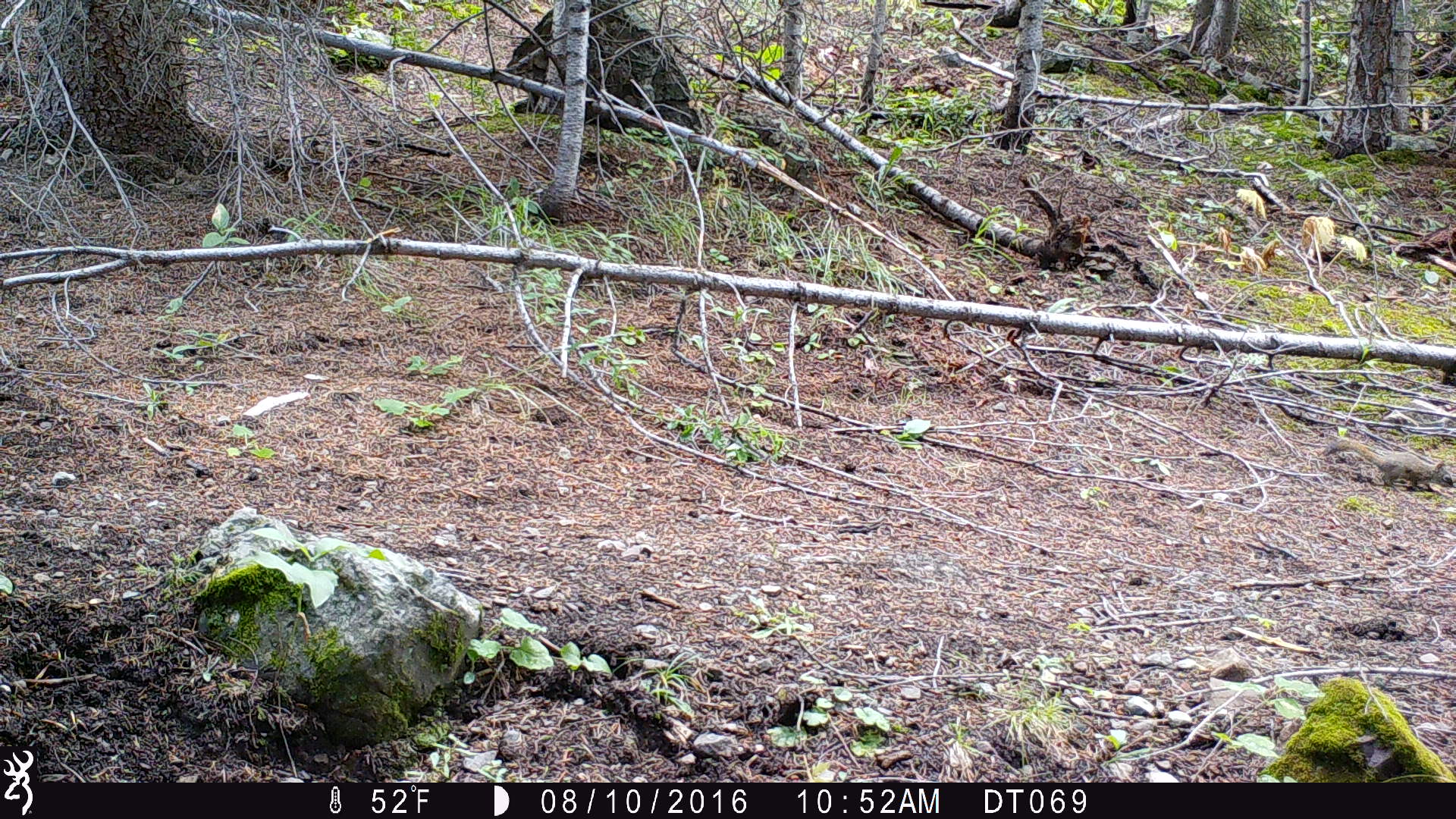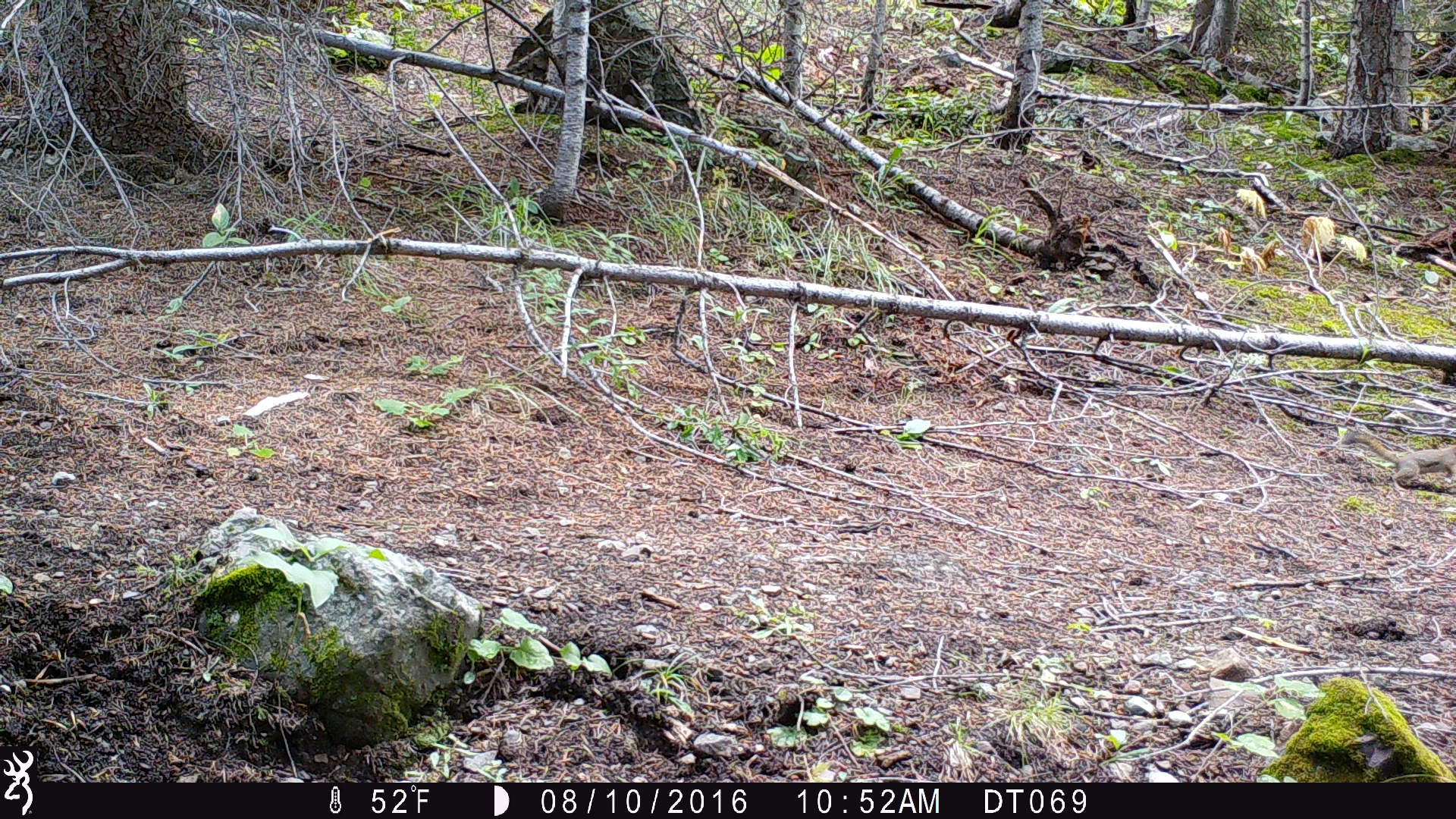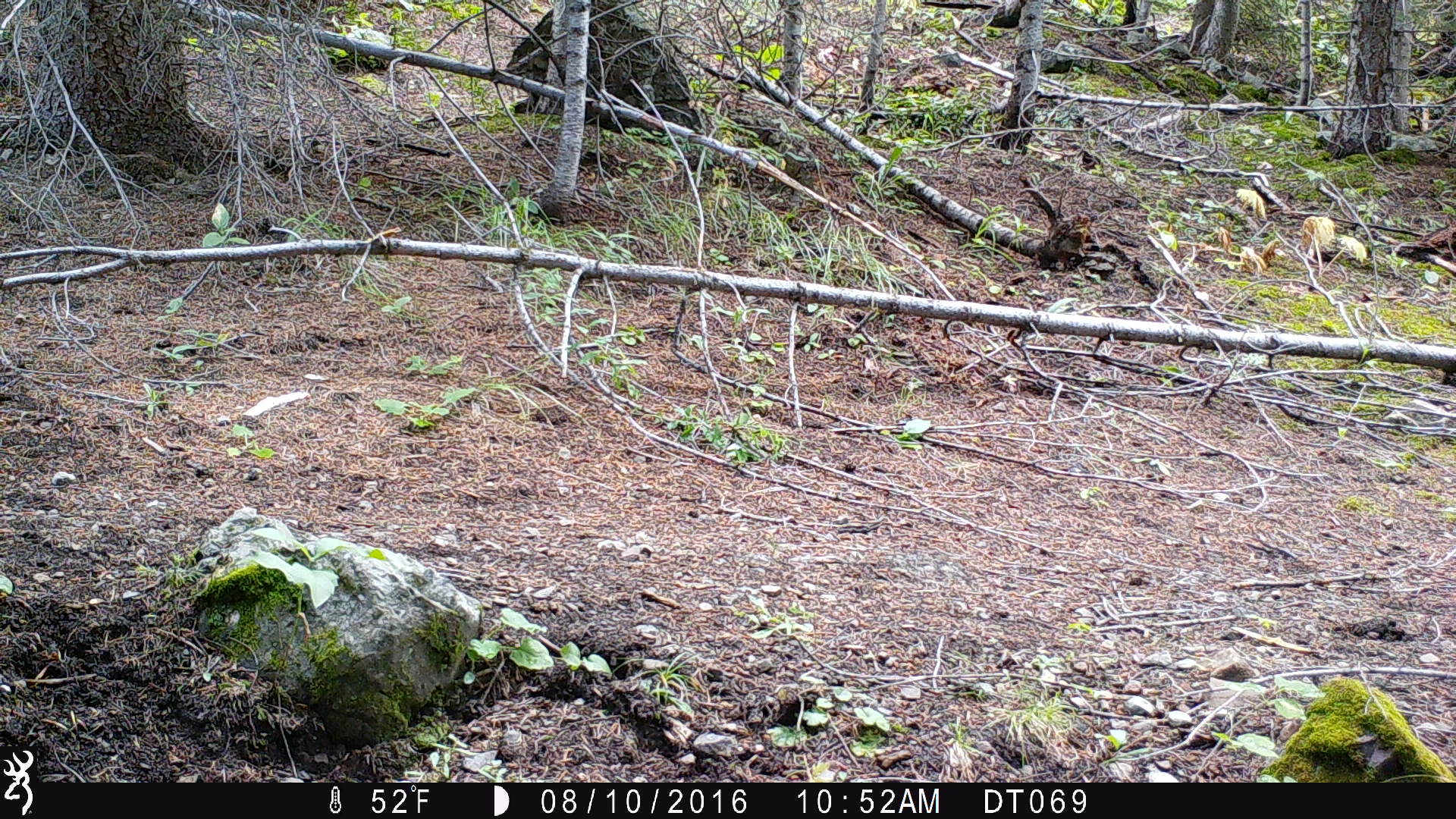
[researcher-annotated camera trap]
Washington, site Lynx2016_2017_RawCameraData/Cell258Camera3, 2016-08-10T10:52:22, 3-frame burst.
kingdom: Animalia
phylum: Chordata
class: Mammalia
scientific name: Mammalia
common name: small mammal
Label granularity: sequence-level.